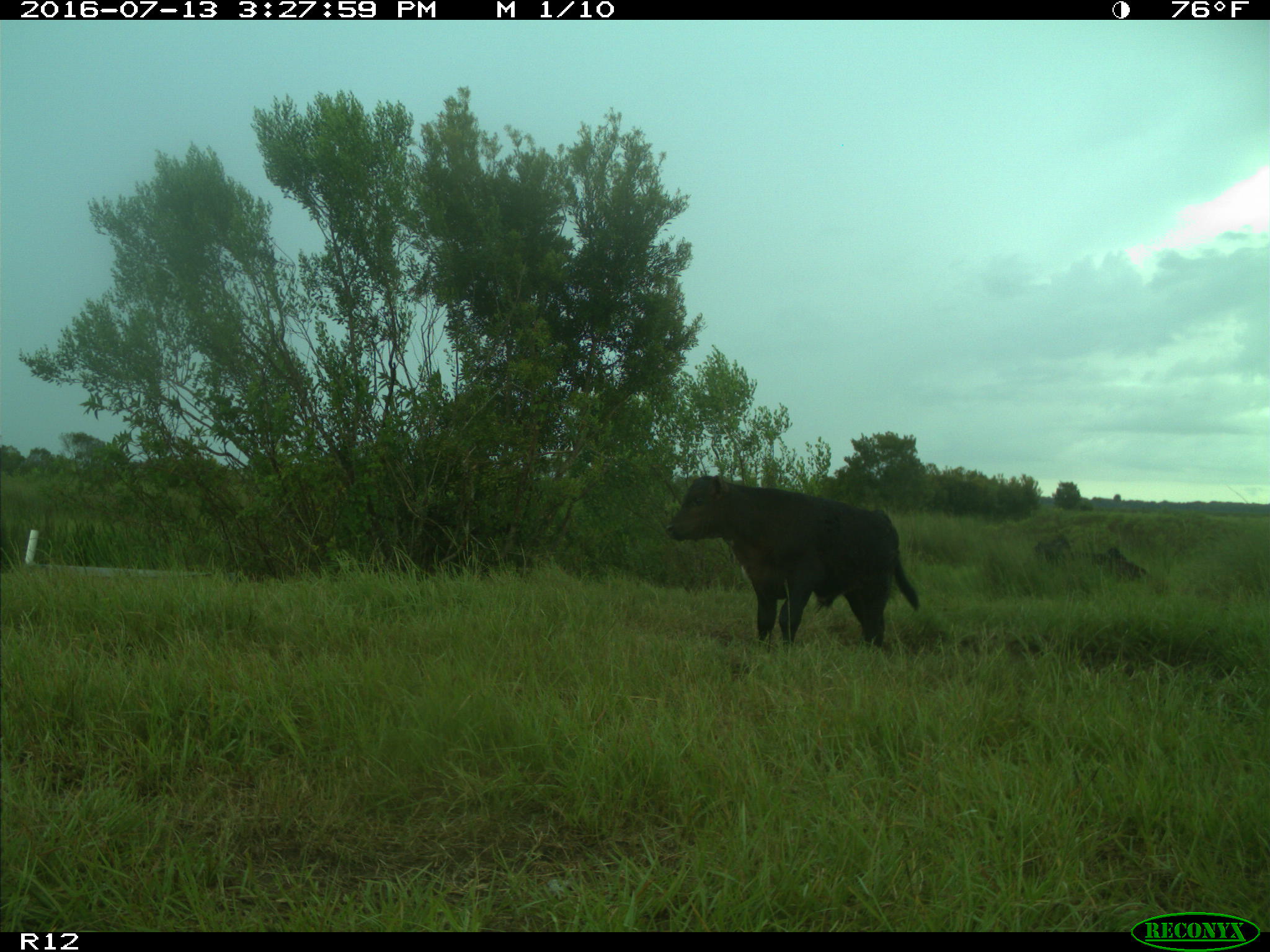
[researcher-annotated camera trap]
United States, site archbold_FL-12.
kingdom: Animalia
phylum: Chordata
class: Mammalia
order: Artiodactyla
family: Bovidae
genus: Bos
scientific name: Bos taurus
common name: domestic cow